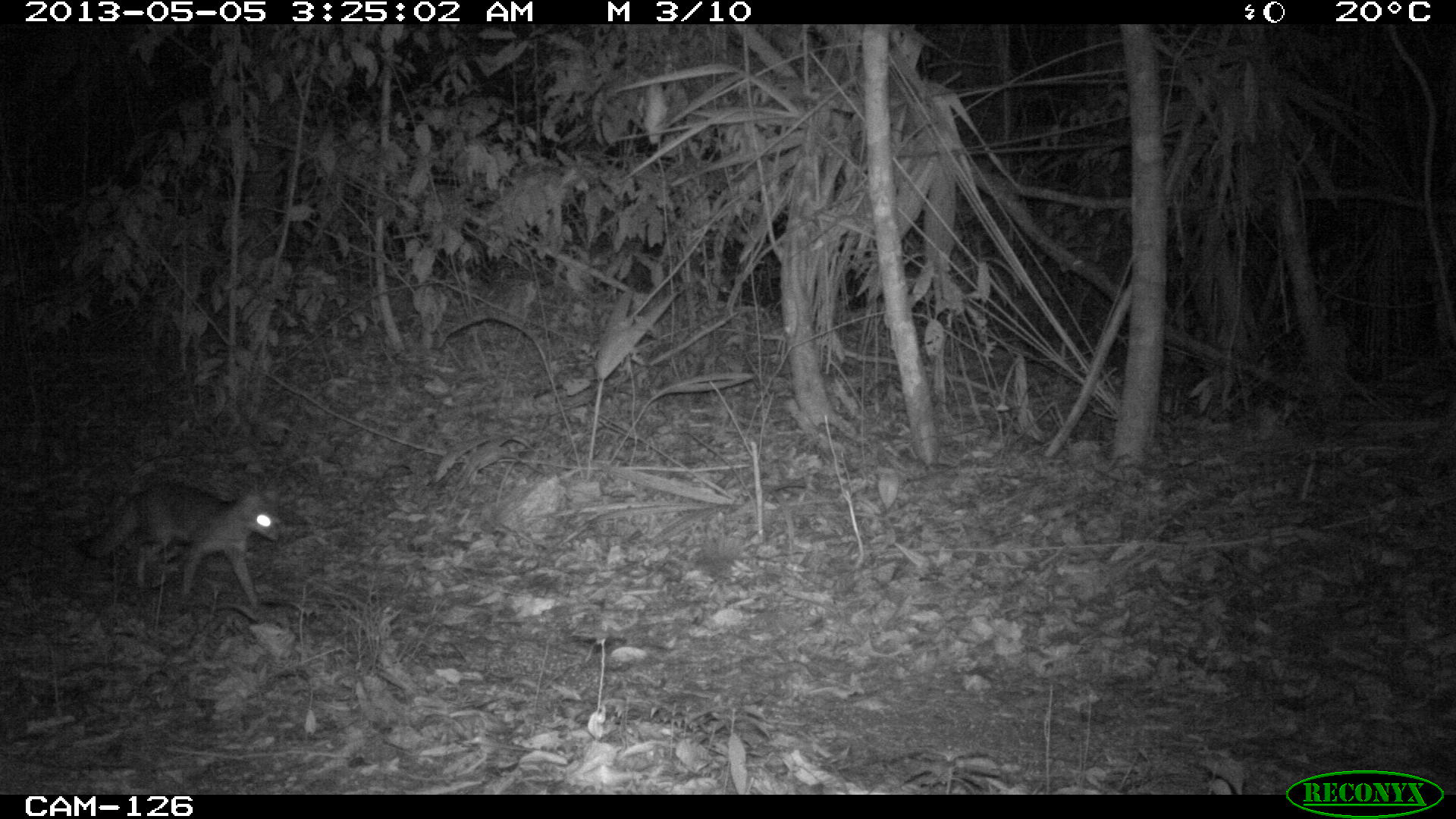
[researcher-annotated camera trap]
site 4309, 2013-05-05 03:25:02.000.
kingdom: Animalia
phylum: Chordata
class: Mammalia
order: Carnivora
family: Canidae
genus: Urocyon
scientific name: Urocyon cinereoargenteus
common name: gray fox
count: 1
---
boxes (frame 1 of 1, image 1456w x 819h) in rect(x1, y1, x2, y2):
urocyon cinereoargenteus: rect(76, 477, 282, 613)